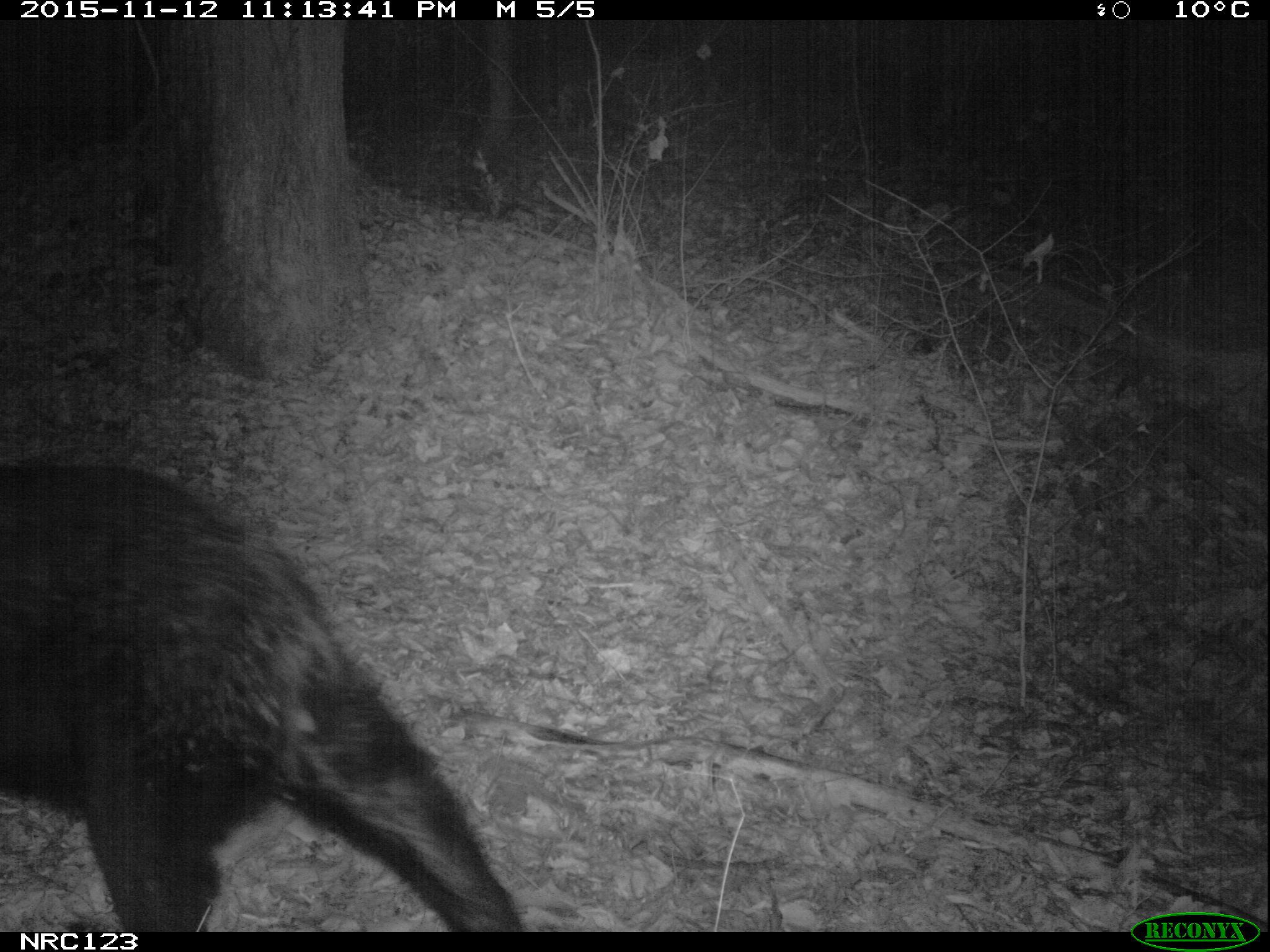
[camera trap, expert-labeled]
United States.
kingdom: Animalia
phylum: Chordata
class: Mammalia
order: Carnivora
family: Ursidae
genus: Ursus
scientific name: Ursus americanus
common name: american black bear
American Black Bear (Ursus americanus).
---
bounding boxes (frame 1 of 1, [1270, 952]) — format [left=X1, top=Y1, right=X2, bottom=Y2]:
American Black Bear: [left=6, top=416, right=526, bottom=922]